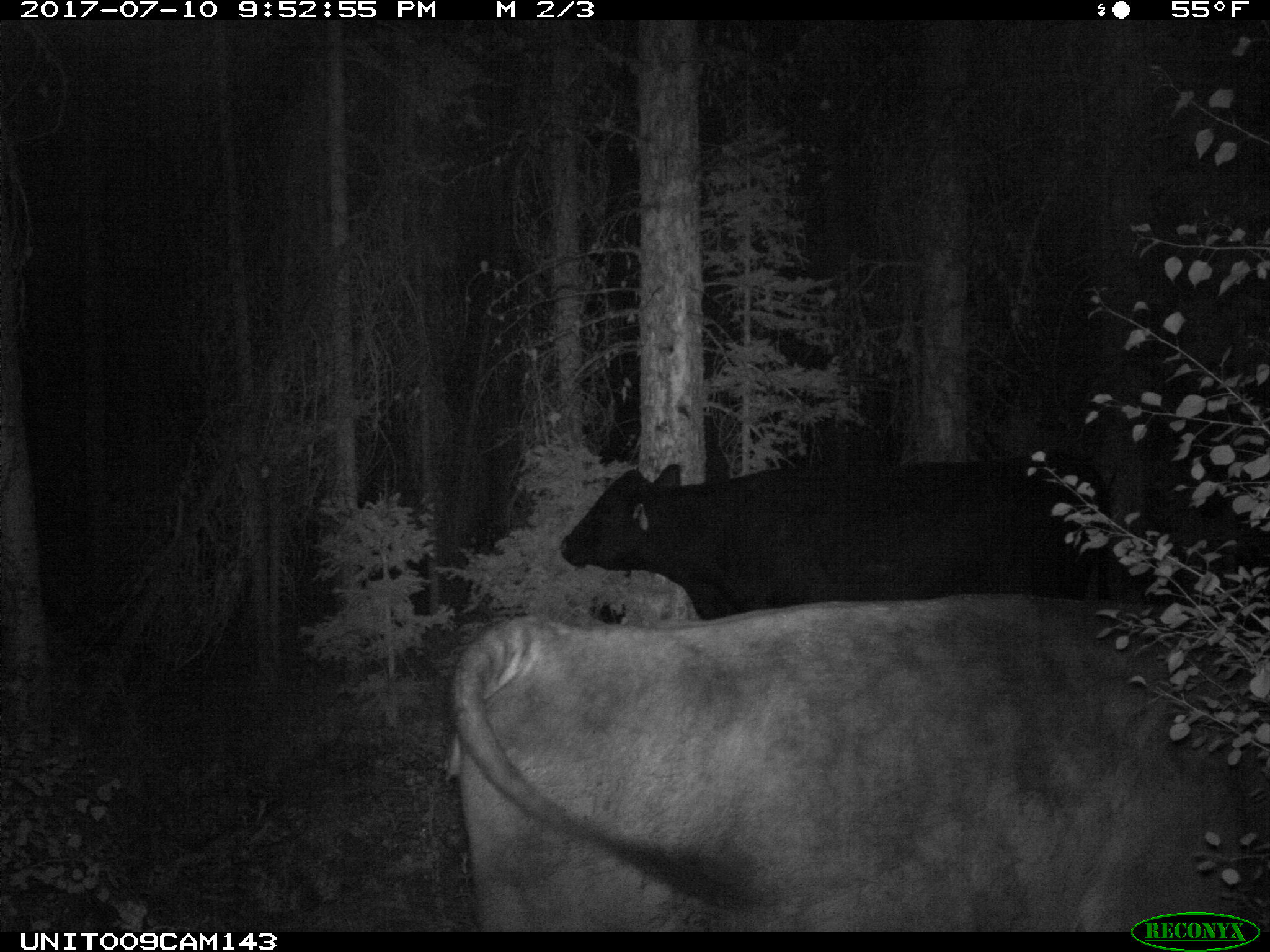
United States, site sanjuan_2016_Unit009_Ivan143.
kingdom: Animalia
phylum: Chordata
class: Mammalia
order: Artiodactyla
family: Bovidae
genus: Bos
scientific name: Bos taurus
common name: domestic cow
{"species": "Bos taurus (domestic cow)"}